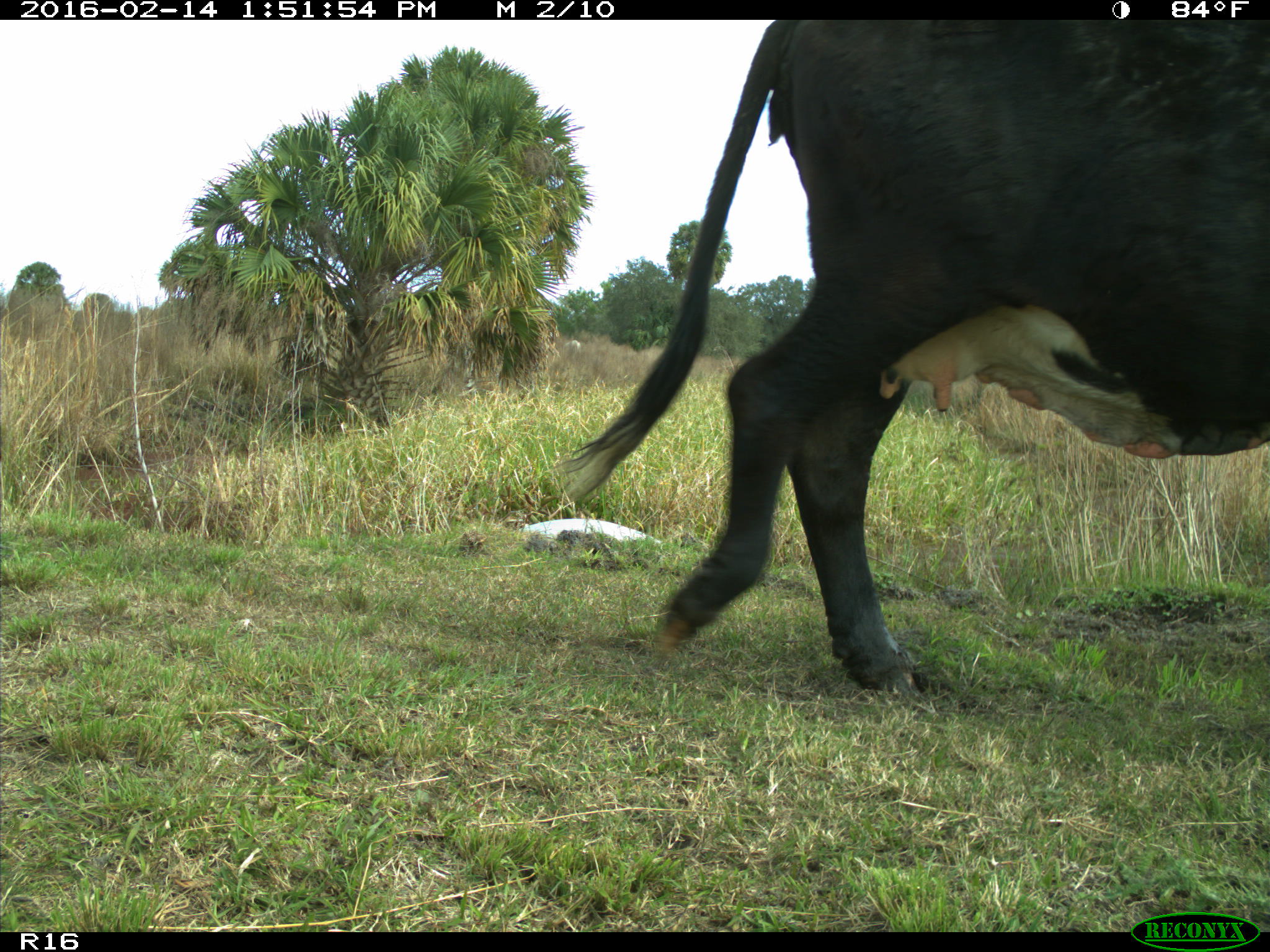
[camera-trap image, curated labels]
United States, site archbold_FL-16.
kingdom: Animalia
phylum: Chordata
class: Mammalia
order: Artiodactyla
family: Bovidae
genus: Bos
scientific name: Bos taurus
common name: domestic cow